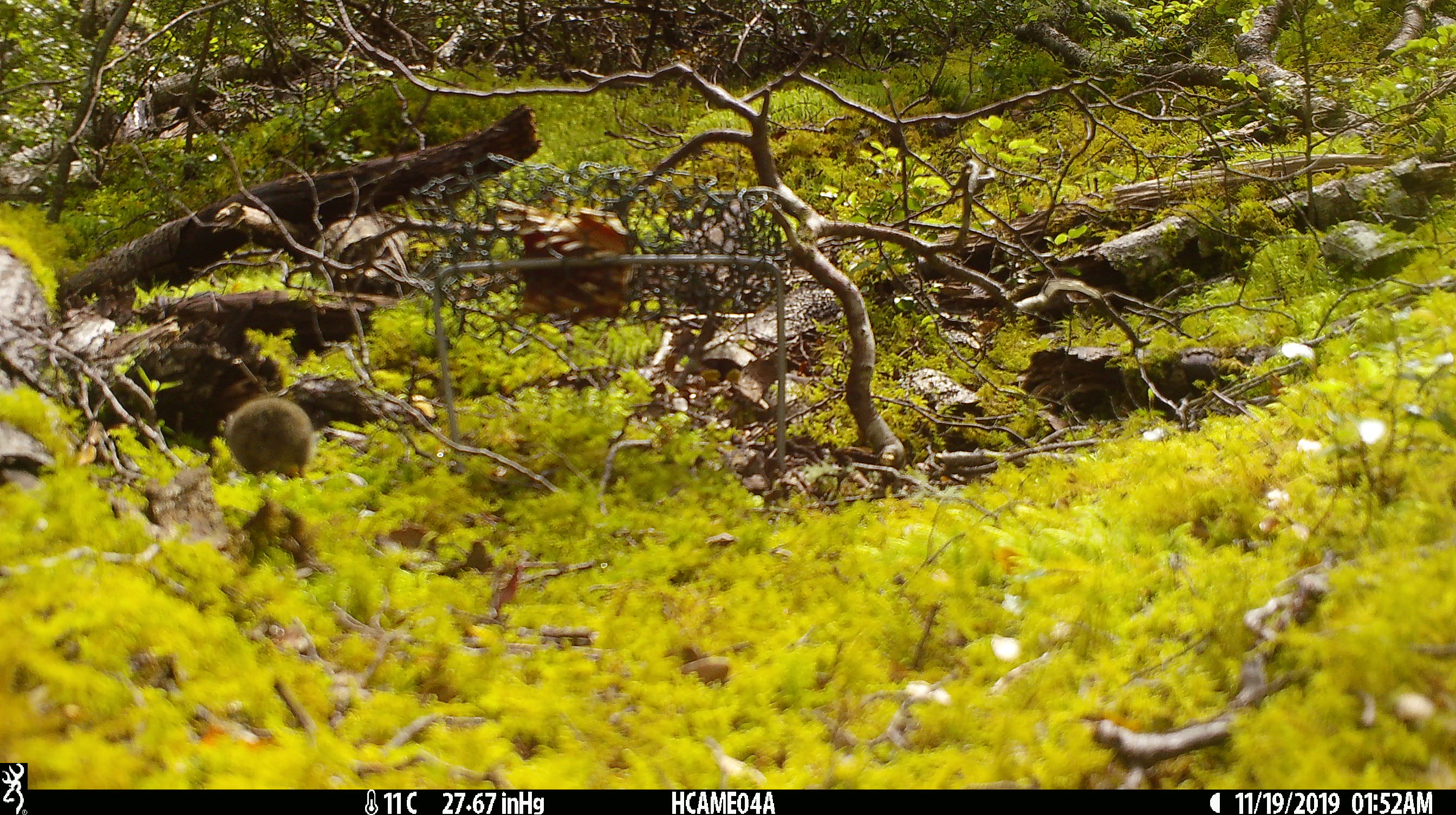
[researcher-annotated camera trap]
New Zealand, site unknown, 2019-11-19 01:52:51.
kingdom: Animalia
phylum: Chordata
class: Mammalia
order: Rodentia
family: Muridae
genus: Mus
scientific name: Mus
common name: mouse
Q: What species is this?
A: Mouse (Mus).